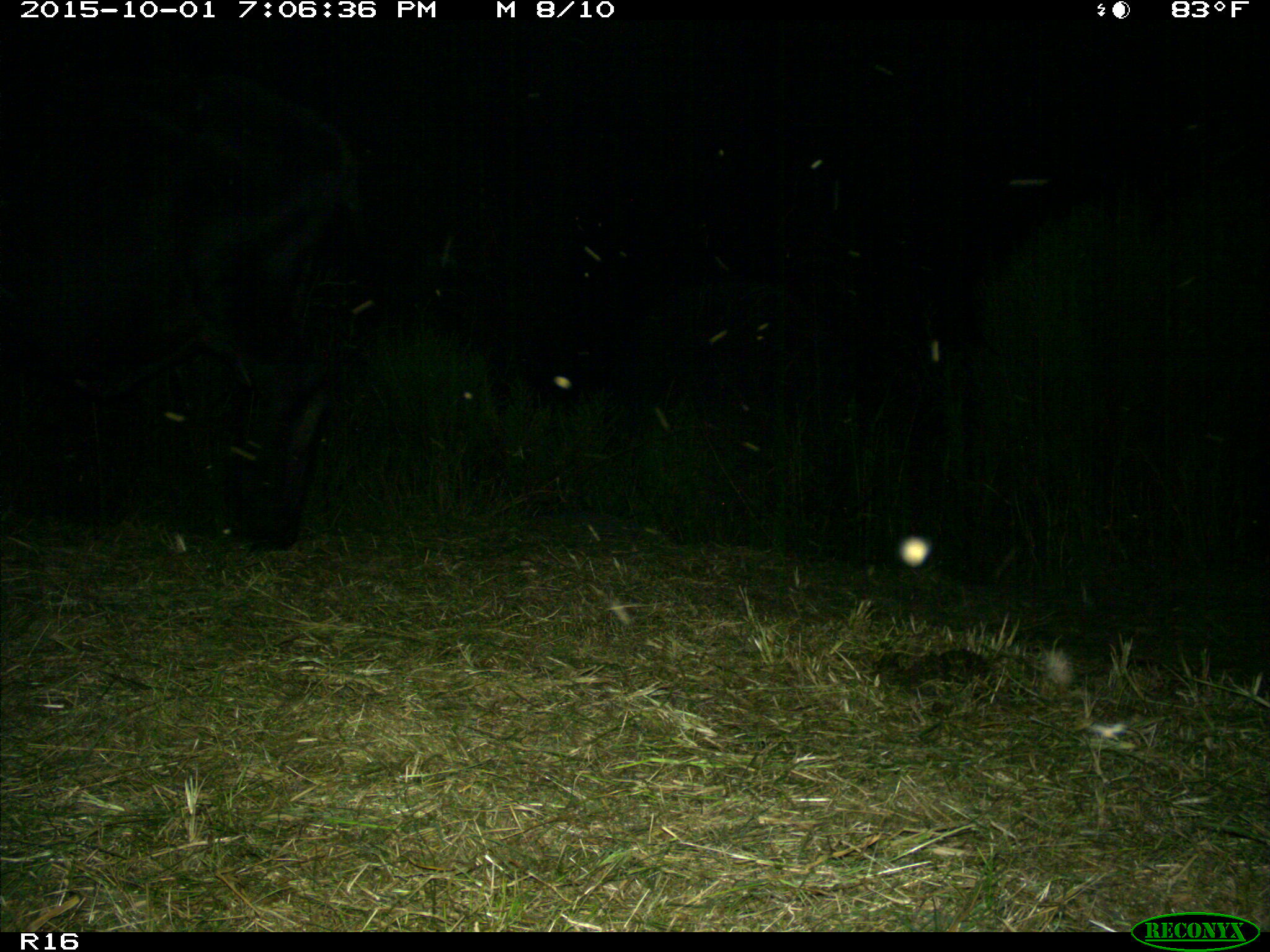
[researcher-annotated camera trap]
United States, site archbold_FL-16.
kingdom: Animalia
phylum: Chordata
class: Mammalia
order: Artiodactyla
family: Bovidae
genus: Bos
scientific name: Bos taurus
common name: domestic cow